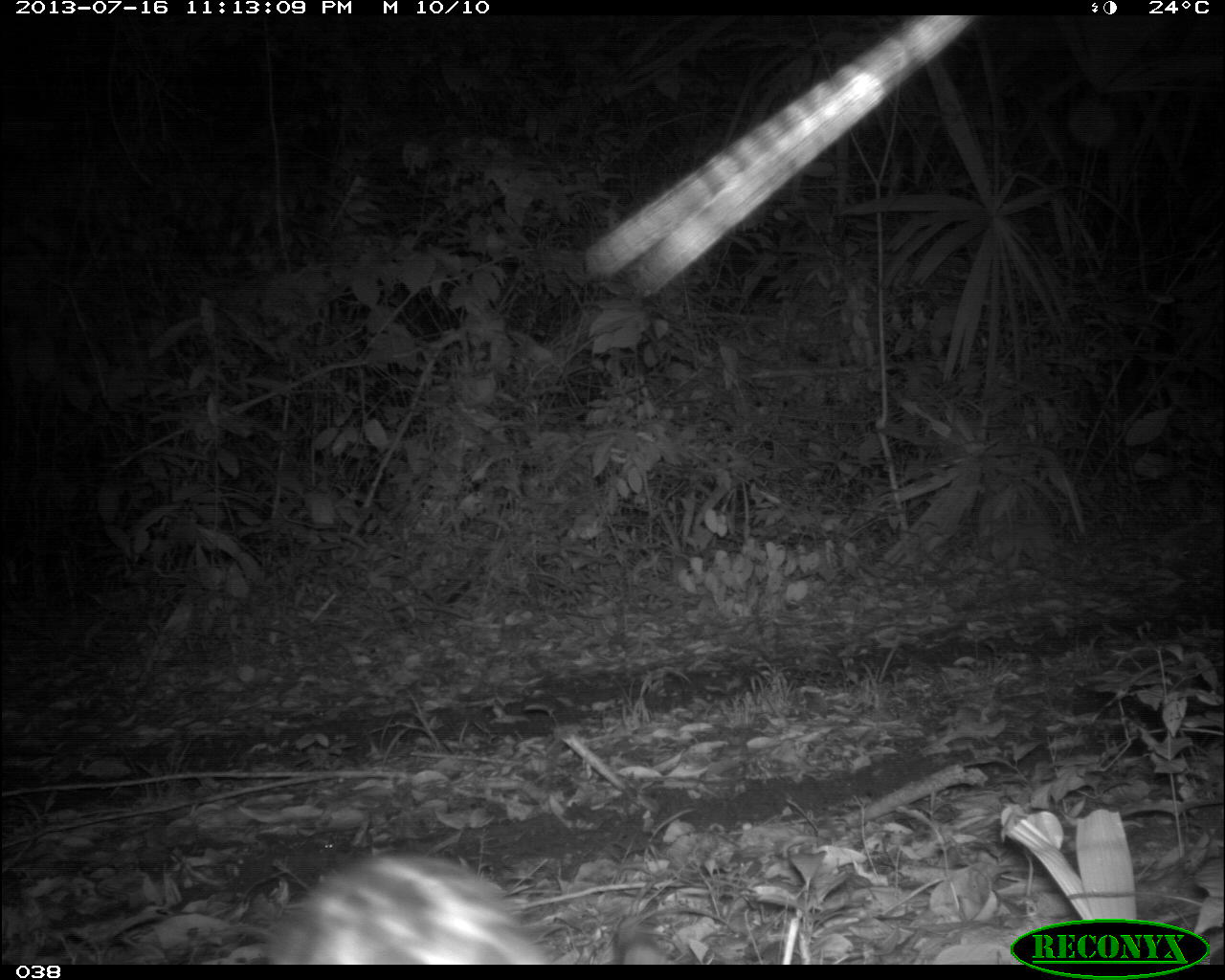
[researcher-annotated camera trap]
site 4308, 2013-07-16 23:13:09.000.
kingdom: Animalia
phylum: Chordata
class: Mammalia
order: Carnivora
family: Felidae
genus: Leopardus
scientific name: Leopardus pardalis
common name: ocelot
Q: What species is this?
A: Leopardus pardalis (ocelot).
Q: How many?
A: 1.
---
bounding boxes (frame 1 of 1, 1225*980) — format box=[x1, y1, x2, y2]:
leopardus pardalis: box=[258, 851, 549, 964]